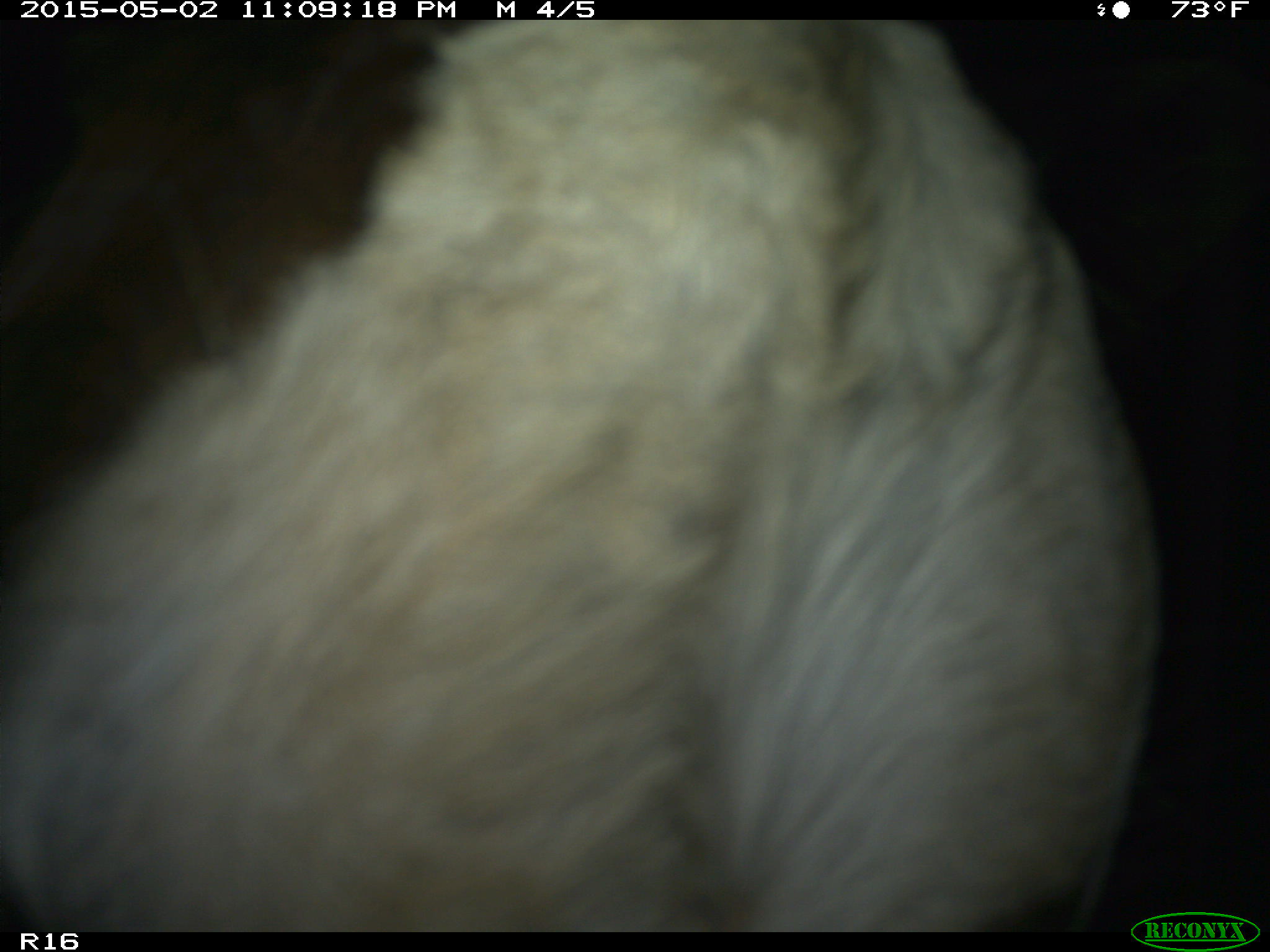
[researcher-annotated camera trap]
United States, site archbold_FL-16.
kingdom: Animalia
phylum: Chordata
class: Mammalia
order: Artiodactyla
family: Bovidae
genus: Bos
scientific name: Bos taurus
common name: domestic cow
Bos taurus (domestic cow).